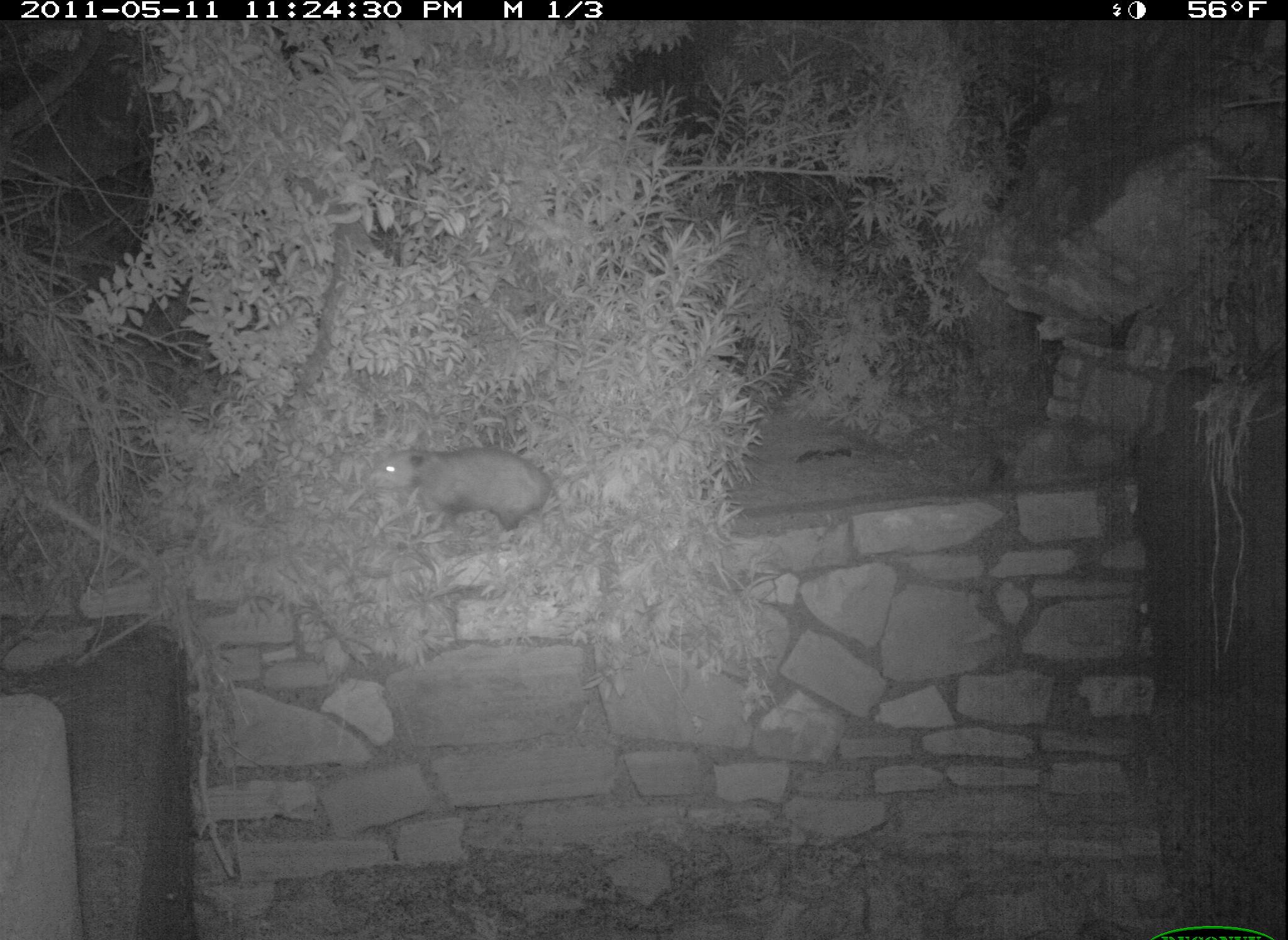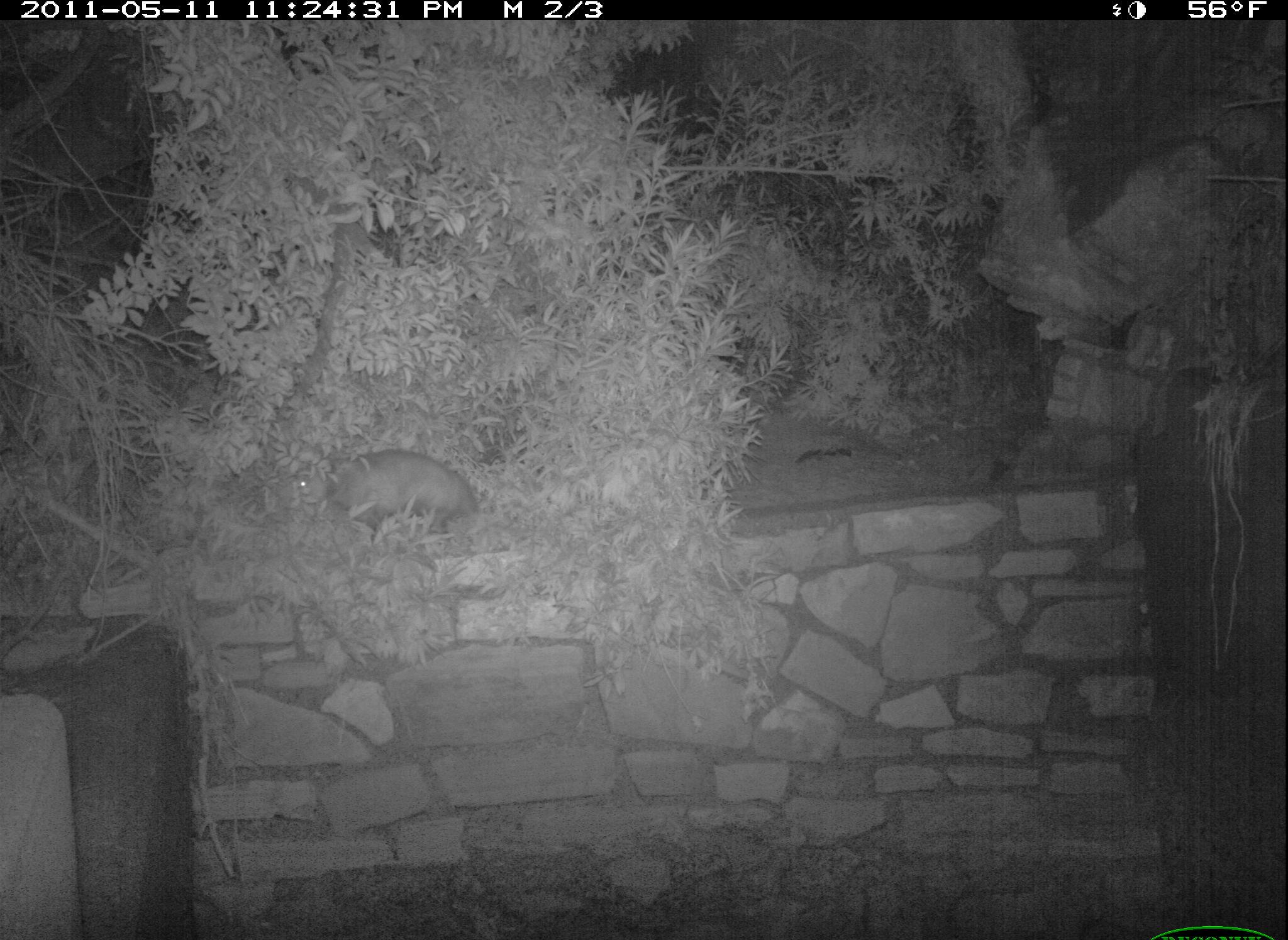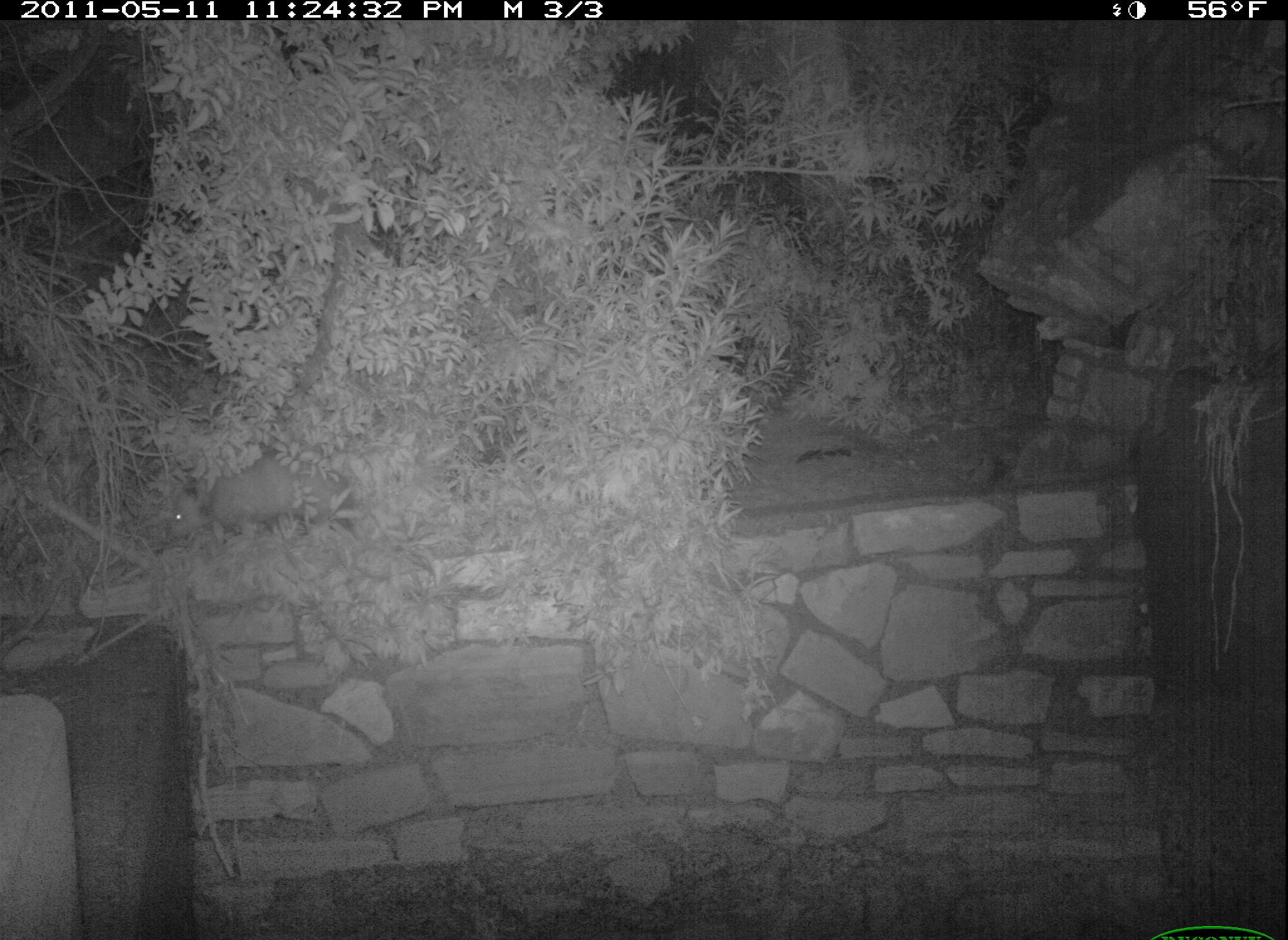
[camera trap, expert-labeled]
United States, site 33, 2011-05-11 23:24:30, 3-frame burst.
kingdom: Animalia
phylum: Chordata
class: Mammalia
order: Didelphimorphia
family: Didelphidae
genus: Didelphis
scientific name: Didelphis virginiana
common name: virginia opossum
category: opossum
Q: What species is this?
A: Opossum (virginia opossum) (Didelphis virginiana).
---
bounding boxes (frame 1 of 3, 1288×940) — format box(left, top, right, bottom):
opossum: box(345, 419, 570, 545)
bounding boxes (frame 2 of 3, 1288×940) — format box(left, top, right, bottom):
opossum: box(293, 449, 496, 551)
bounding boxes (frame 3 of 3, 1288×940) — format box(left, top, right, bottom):
opossum: box(165, 444, 359, 540)